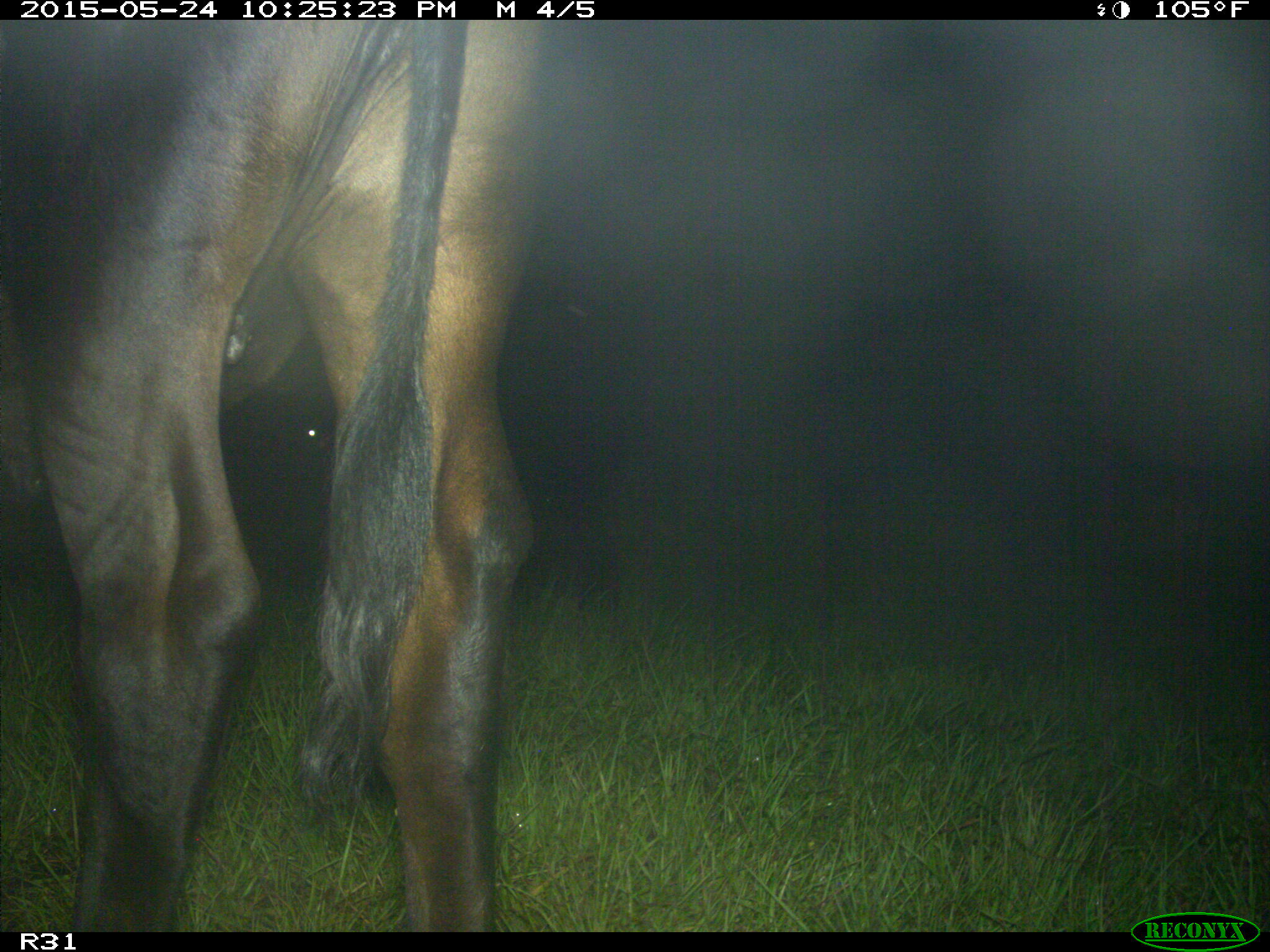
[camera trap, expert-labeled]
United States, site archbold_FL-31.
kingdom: Animalia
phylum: Chordata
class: Mammalia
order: Artiodactyla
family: Bovidae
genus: Bos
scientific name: Bos taurus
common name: domestic cow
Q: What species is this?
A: Bos taurus (domestic cow).